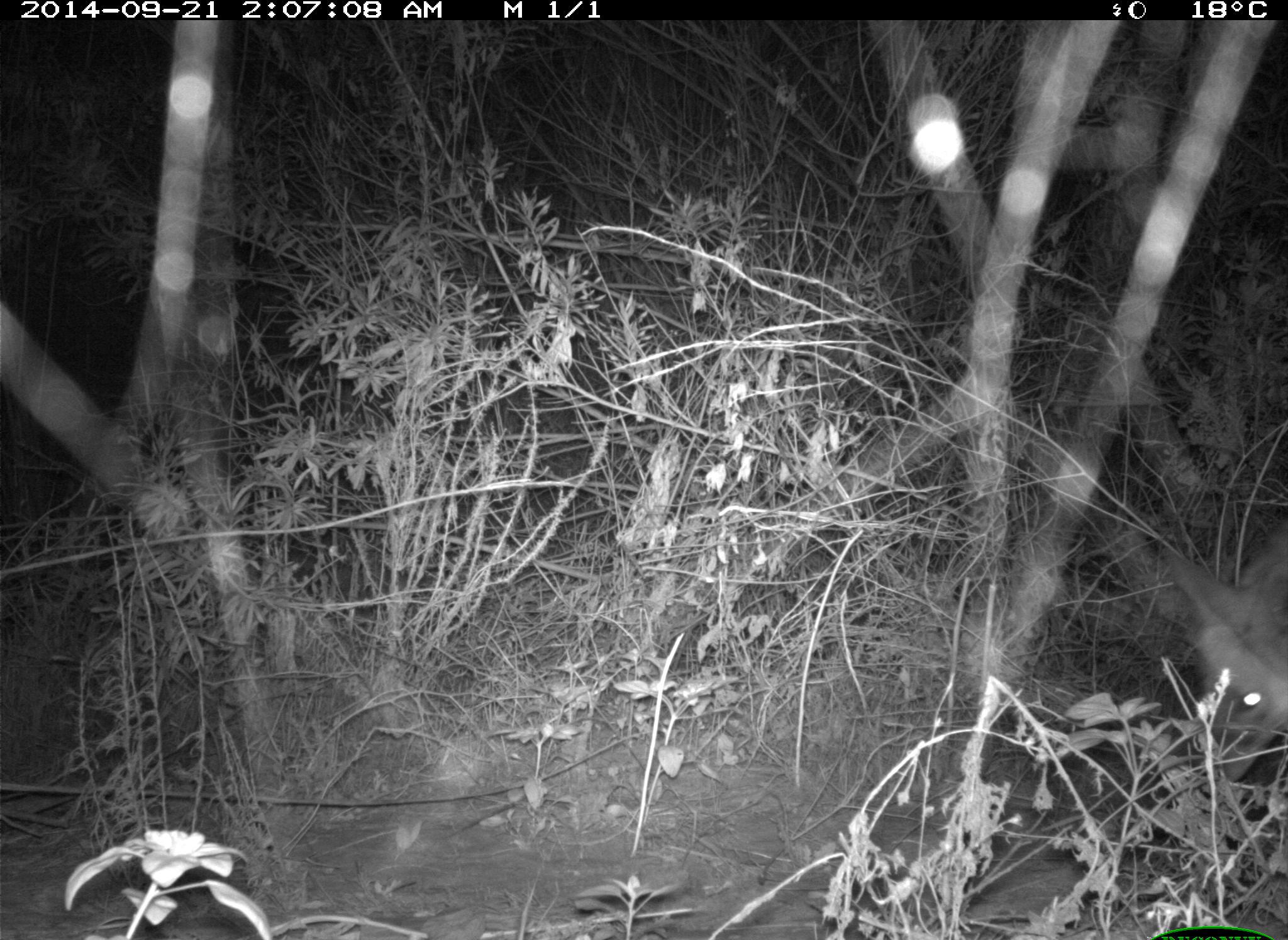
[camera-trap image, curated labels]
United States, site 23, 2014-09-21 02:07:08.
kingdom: Animalia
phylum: Chordata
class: Mammalia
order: Carnivora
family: Canidae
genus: Canis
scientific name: Canis latrans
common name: coyote